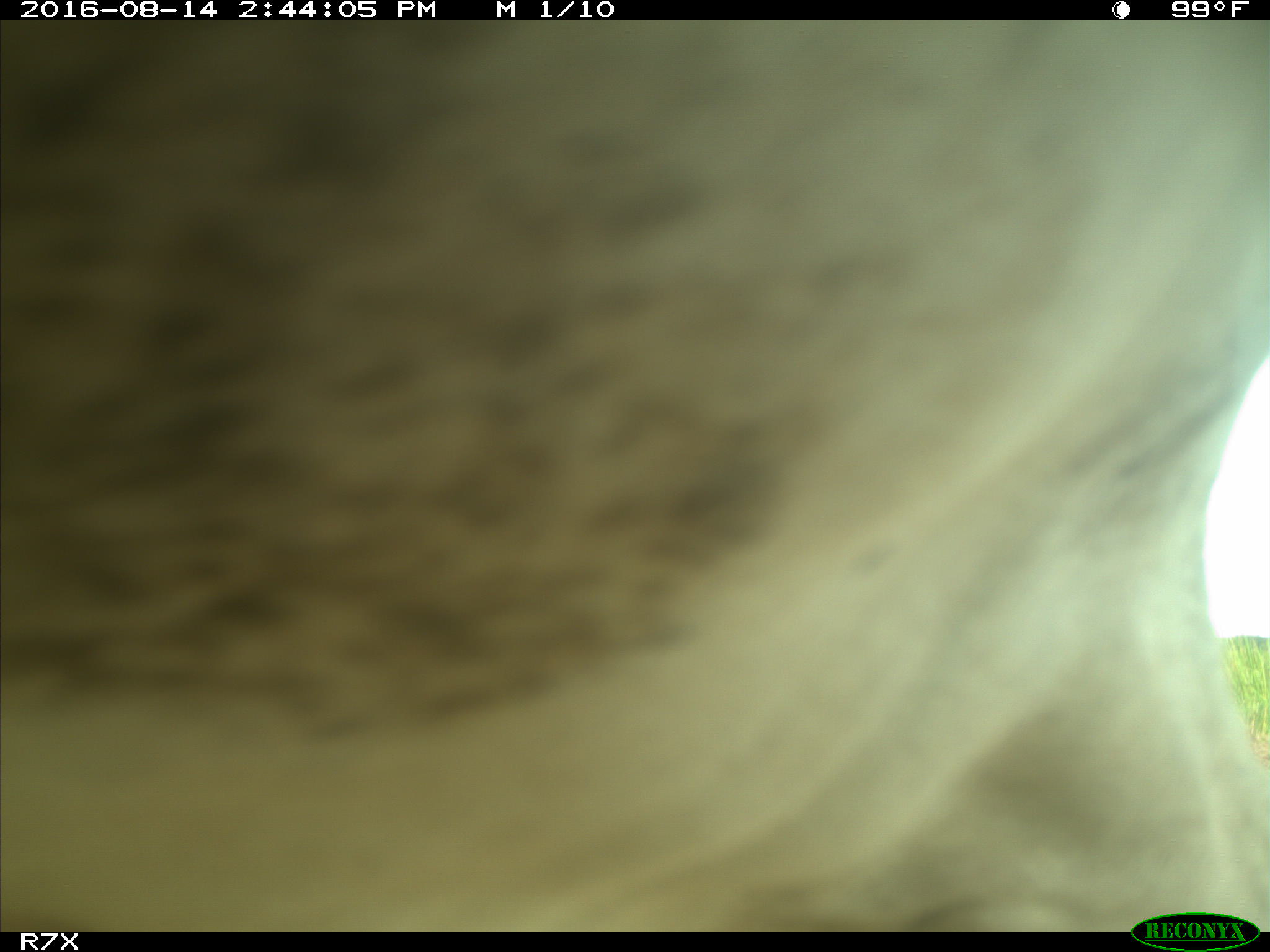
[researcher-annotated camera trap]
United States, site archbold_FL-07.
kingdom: Animalia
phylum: Chordata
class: Mammalia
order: Artiodactyla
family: Bovidae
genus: Bos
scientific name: Bos taurus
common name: domestic cow